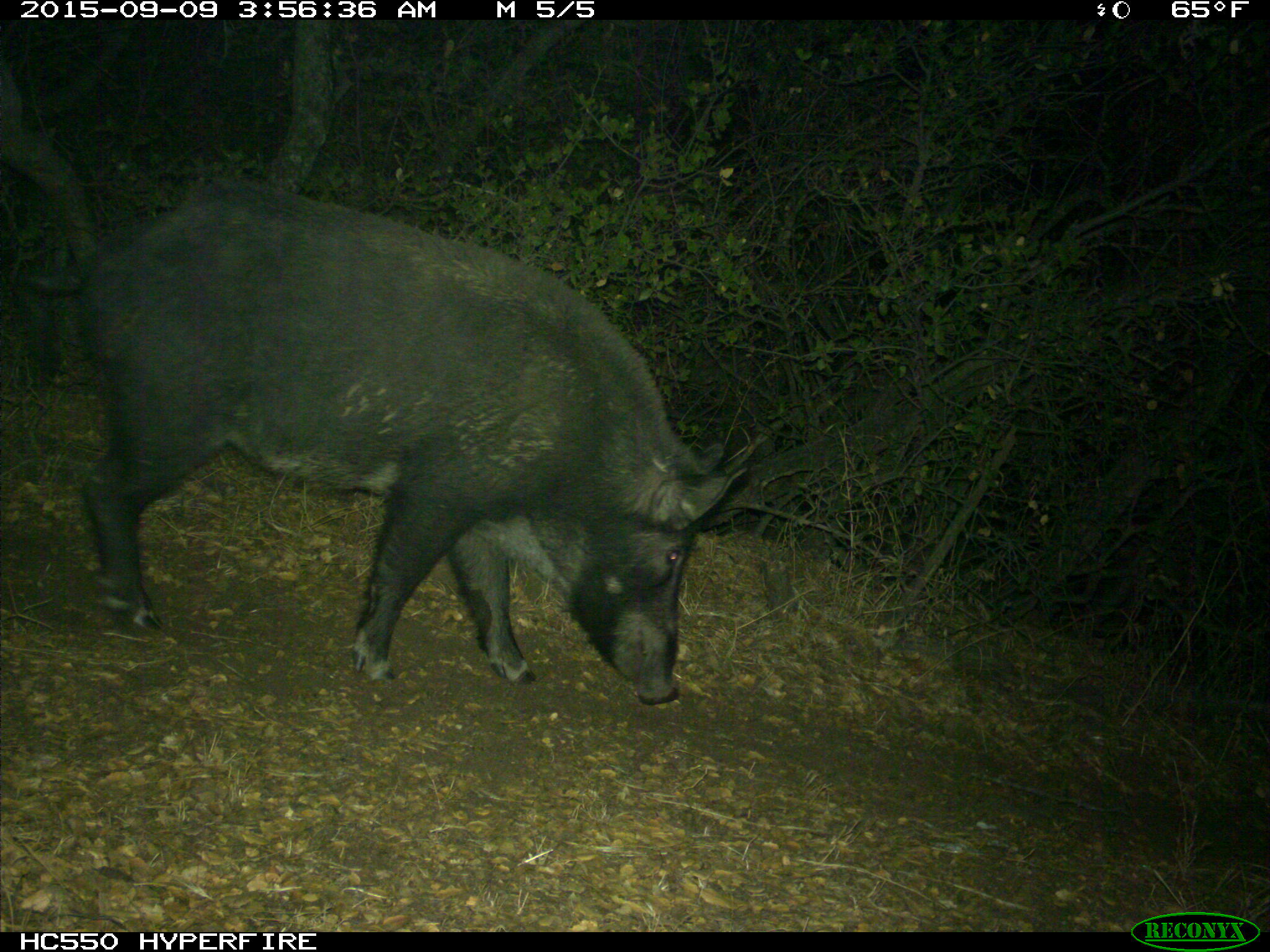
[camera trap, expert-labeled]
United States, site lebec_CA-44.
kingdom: Animalia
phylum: Chordata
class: Mammalia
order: Artiodactyla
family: Suidae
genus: Sus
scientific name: Sus scrofa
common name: wild boar